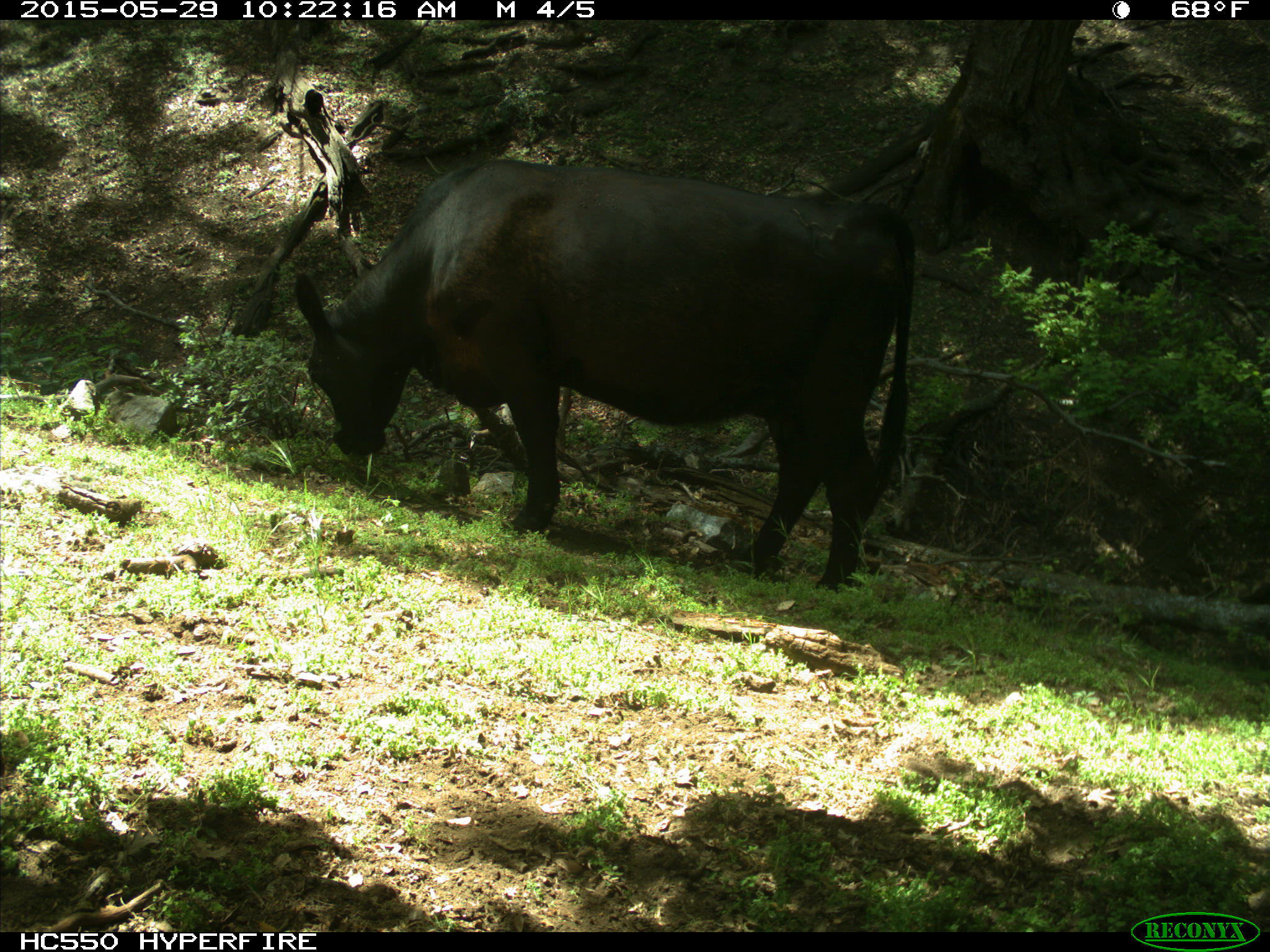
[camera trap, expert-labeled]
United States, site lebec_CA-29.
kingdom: Animalia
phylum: Chordata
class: Mammalia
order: Artiodactyla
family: Bovidae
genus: Bos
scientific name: Bos taurus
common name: domestic cow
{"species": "Bos taurus (domestic cow)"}